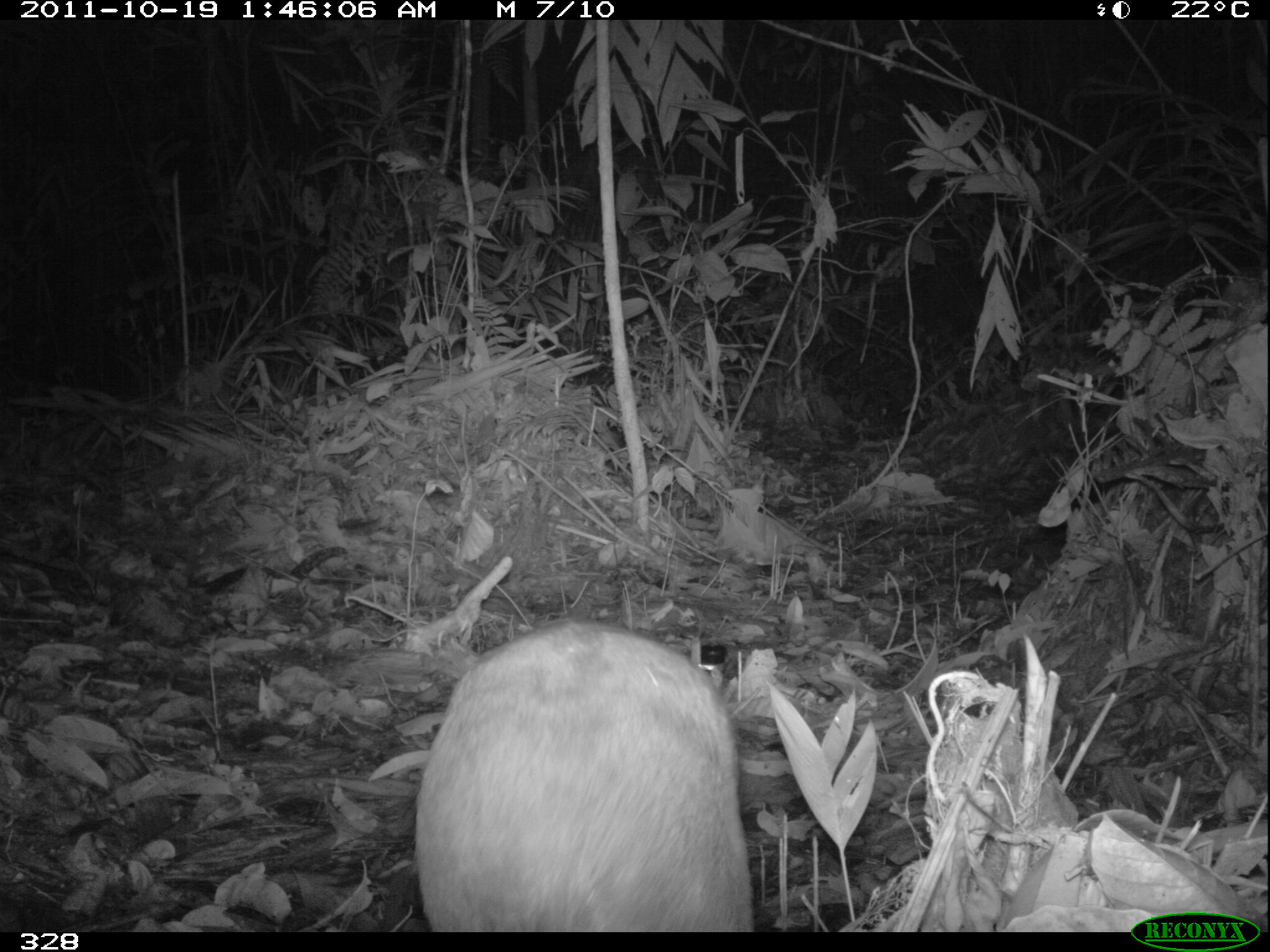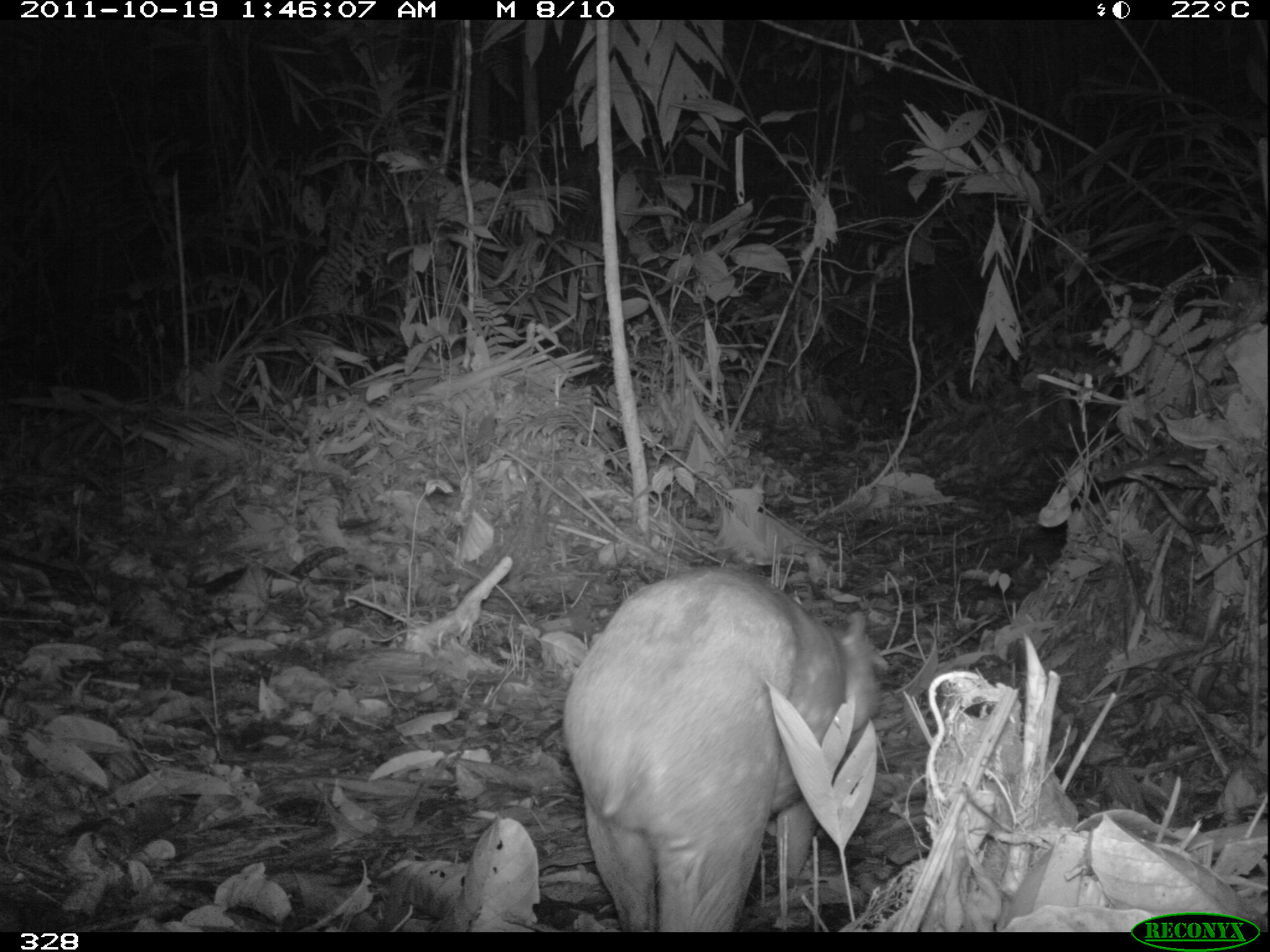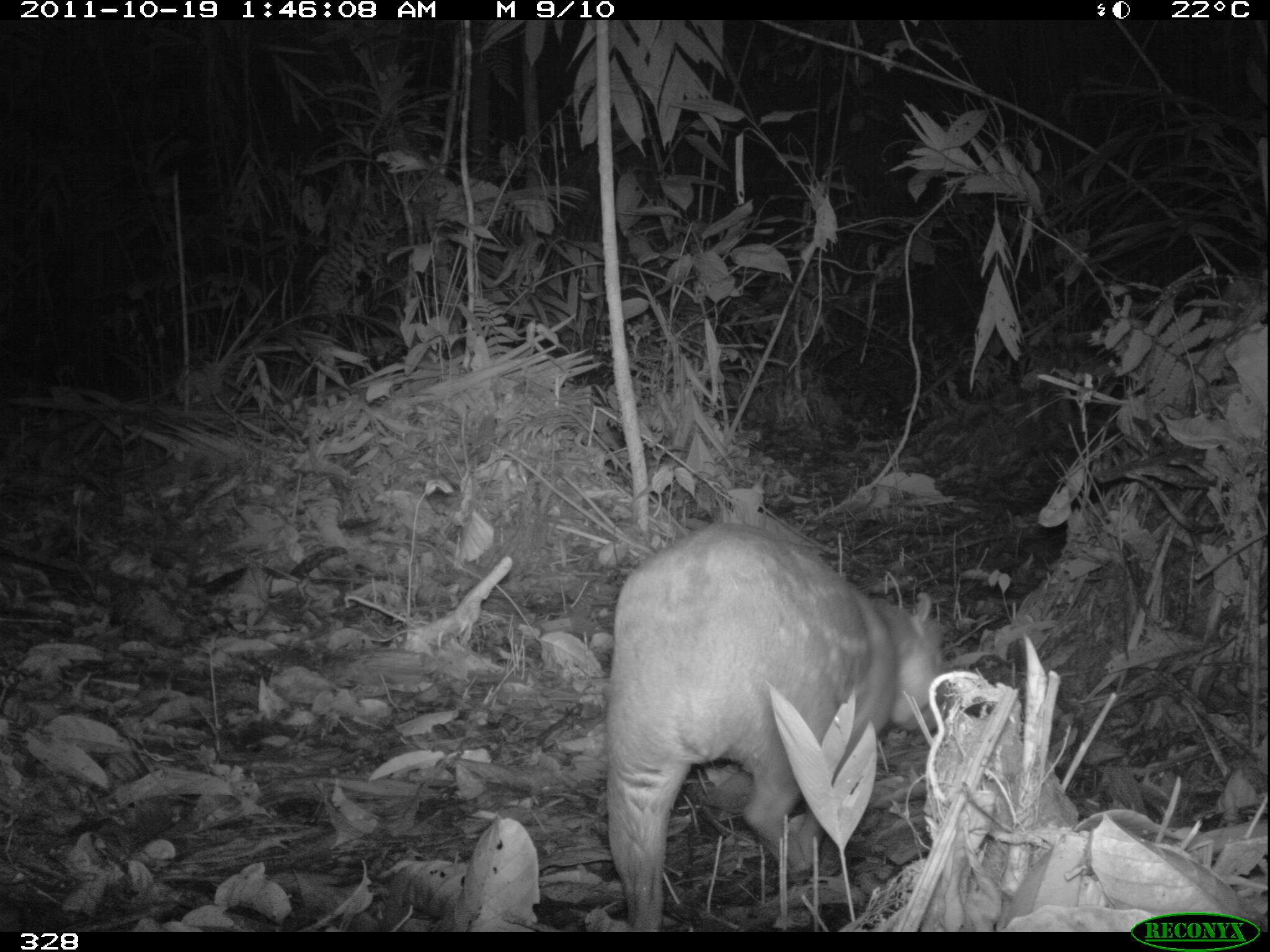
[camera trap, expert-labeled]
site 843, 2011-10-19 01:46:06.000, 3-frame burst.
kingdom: Animalia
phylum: Chordata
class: Mammalia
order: Rodentia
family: Cuniculidae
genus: Cuniculus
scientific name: Cuniculus paca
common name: spotted paca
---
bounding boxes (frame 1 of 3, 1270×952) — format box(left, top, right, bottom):
cuniculus paca: box(411, 617, 755, 931)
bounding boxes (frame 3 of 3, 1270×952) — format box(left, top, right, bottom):
cuniculus paca: box(596, 515, 945, 933)